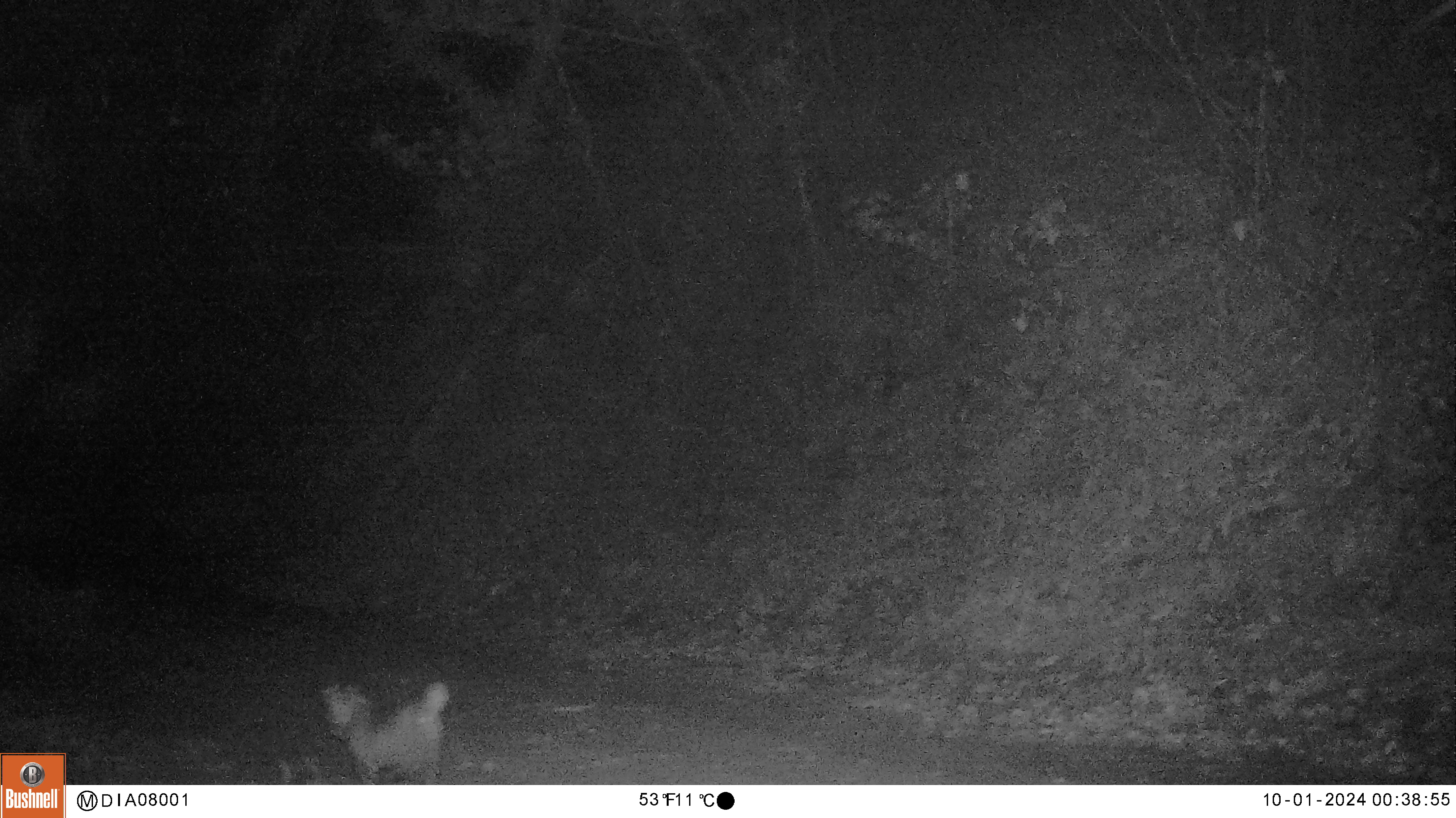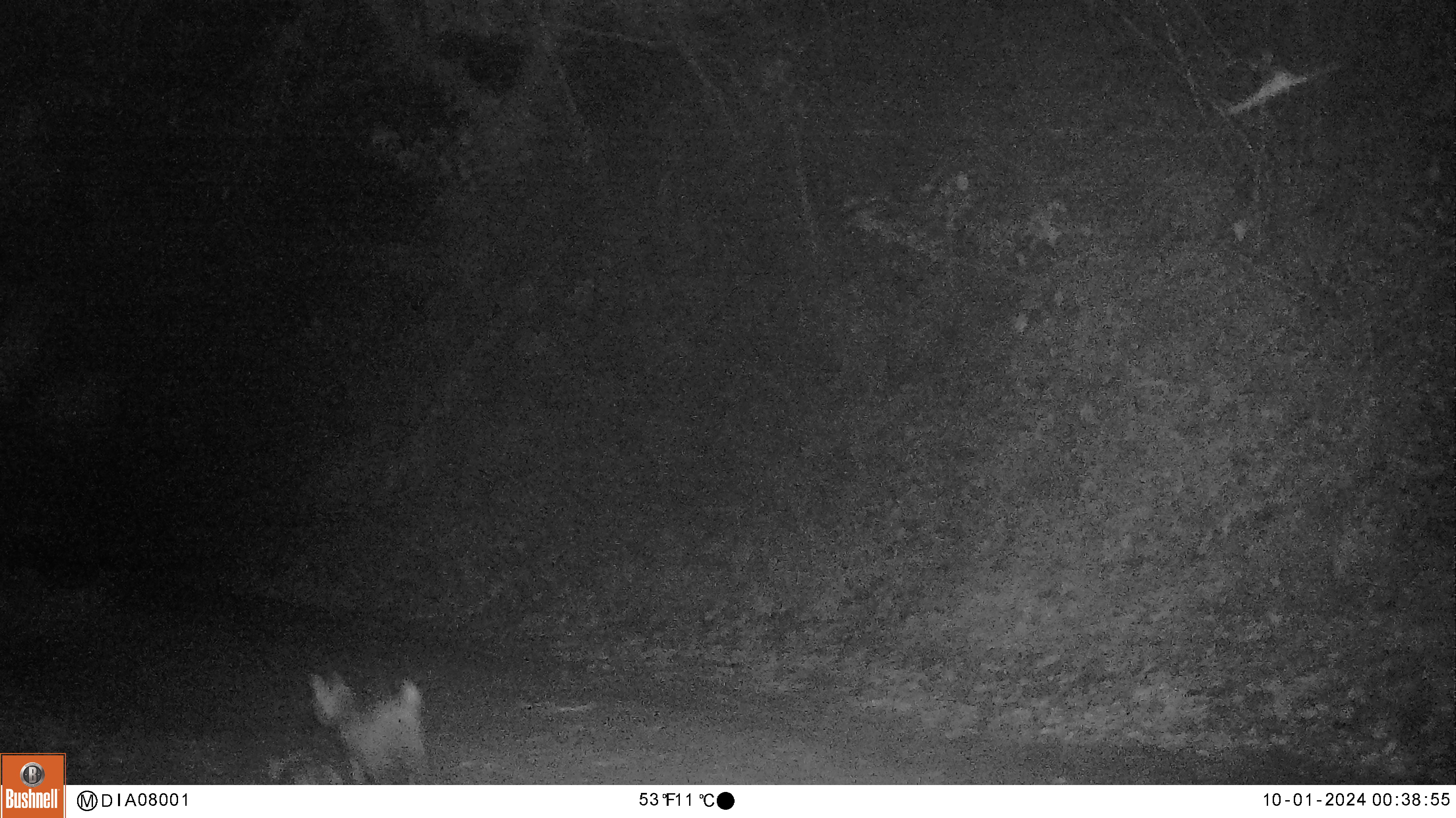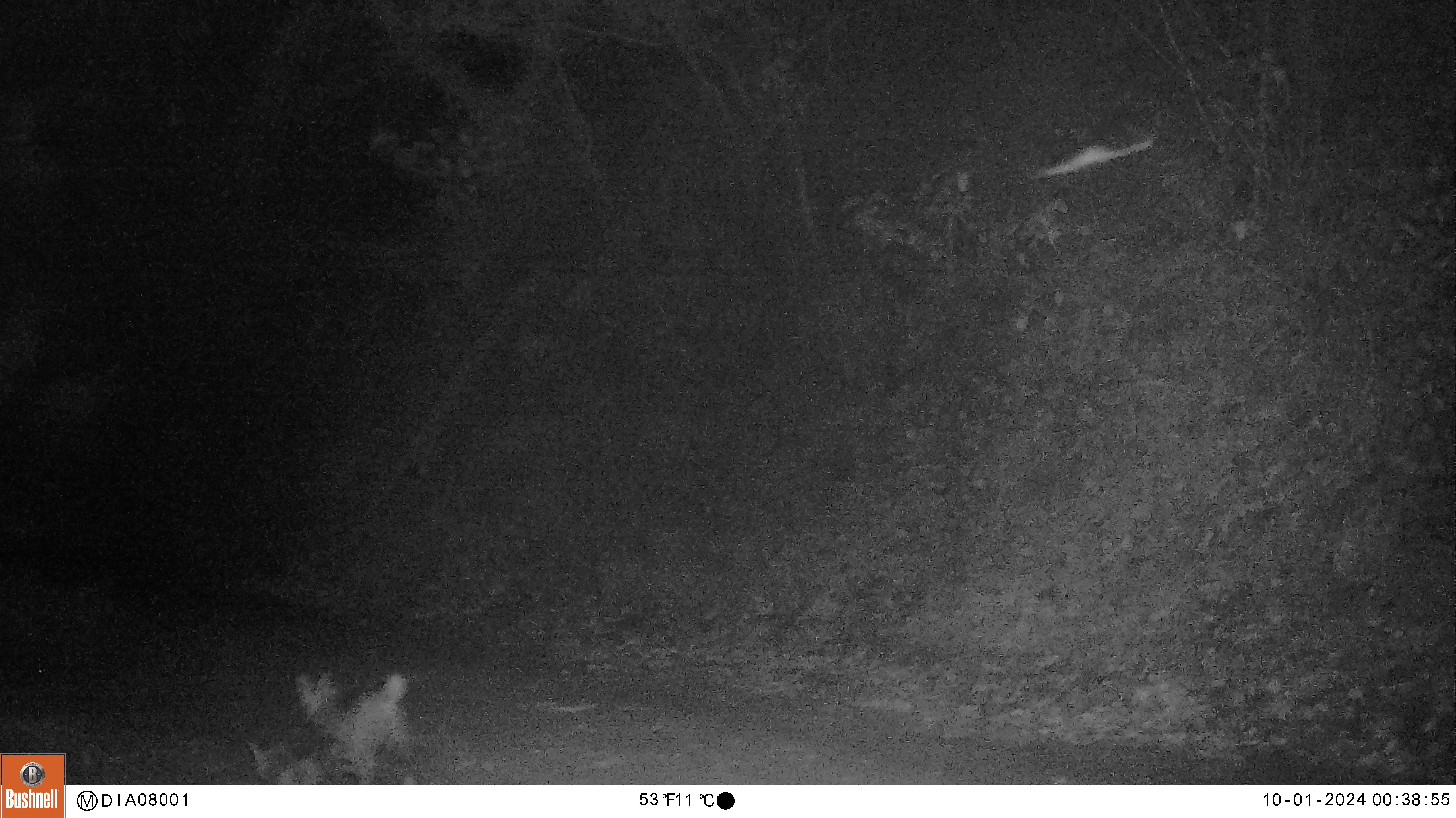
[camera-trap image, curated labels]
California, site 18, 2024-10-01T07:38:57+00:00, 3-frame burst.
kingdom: Animalia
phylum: Chordata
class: Mammalia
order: Carnivora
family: Canidae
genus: Canis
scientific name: Canis latrans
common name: coyote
Coyote (Canis latrans).